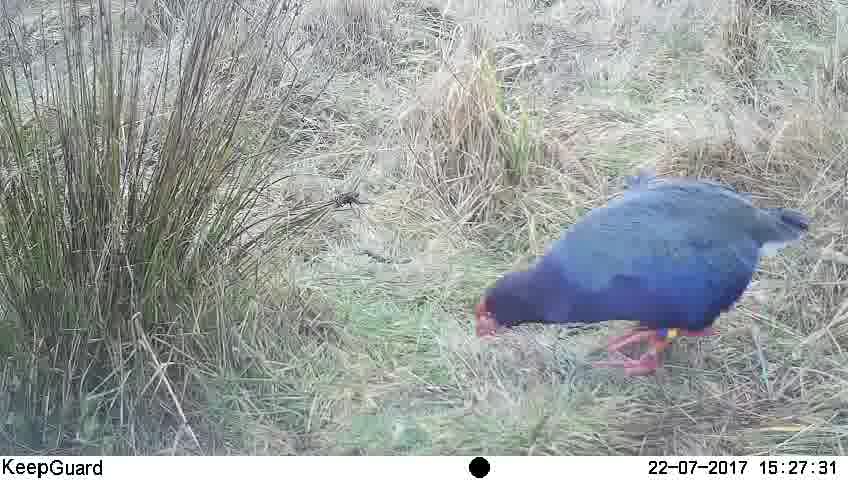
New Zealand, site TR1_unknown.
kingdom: Animalia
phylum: Chordata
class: Aves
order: Gruiformes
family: Rallidae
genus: Porphyrio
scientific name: Porphyrio mantelli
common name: takahe